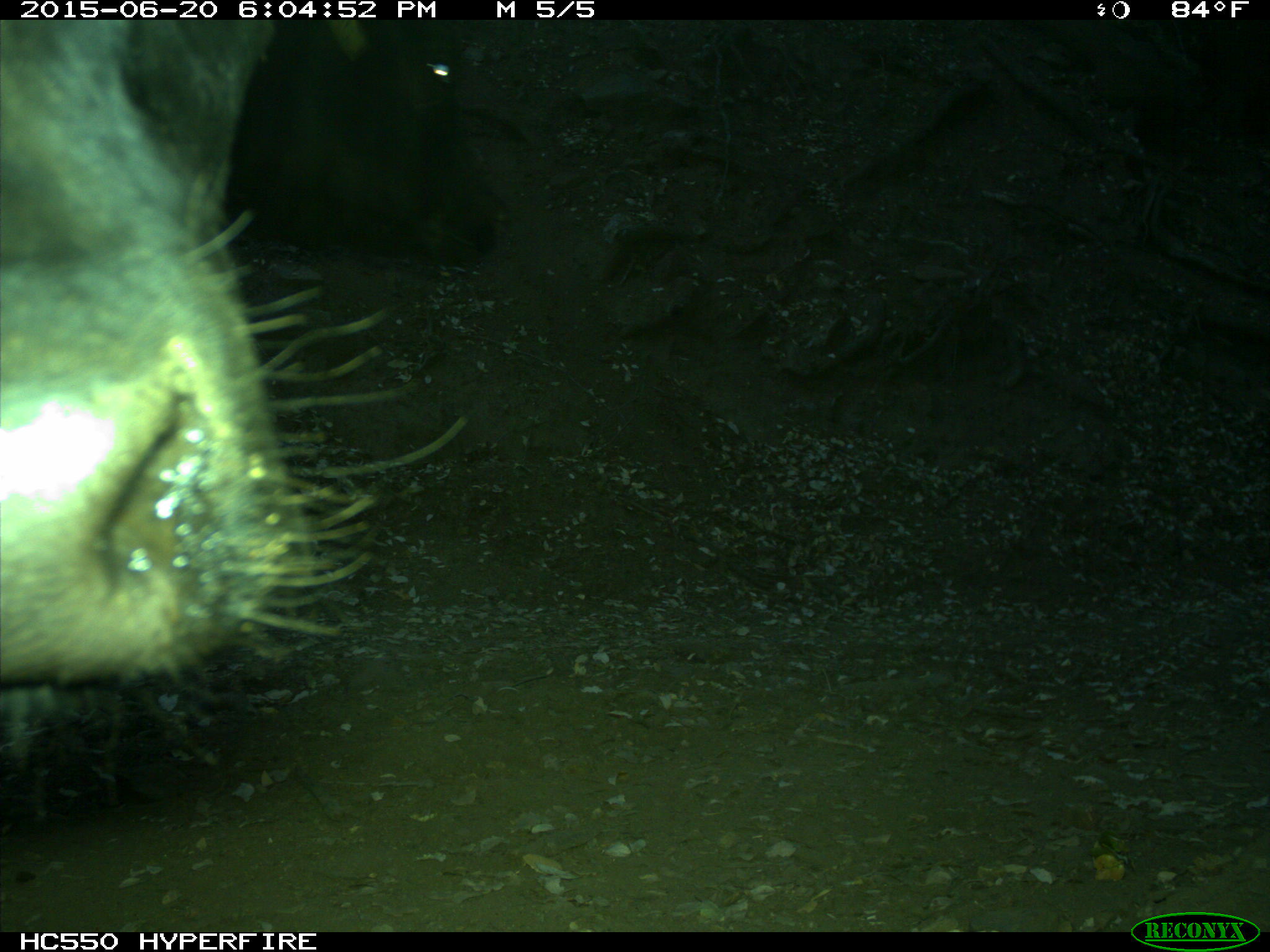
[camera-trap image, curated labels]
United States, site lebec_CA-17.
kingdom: Animalia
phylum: Chordata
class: Mammalia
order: Artiodactyla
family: Bovidae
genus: Bos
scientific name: Bos taurus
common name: domestic cow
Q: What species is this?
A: Bos taurus (domestic cow).